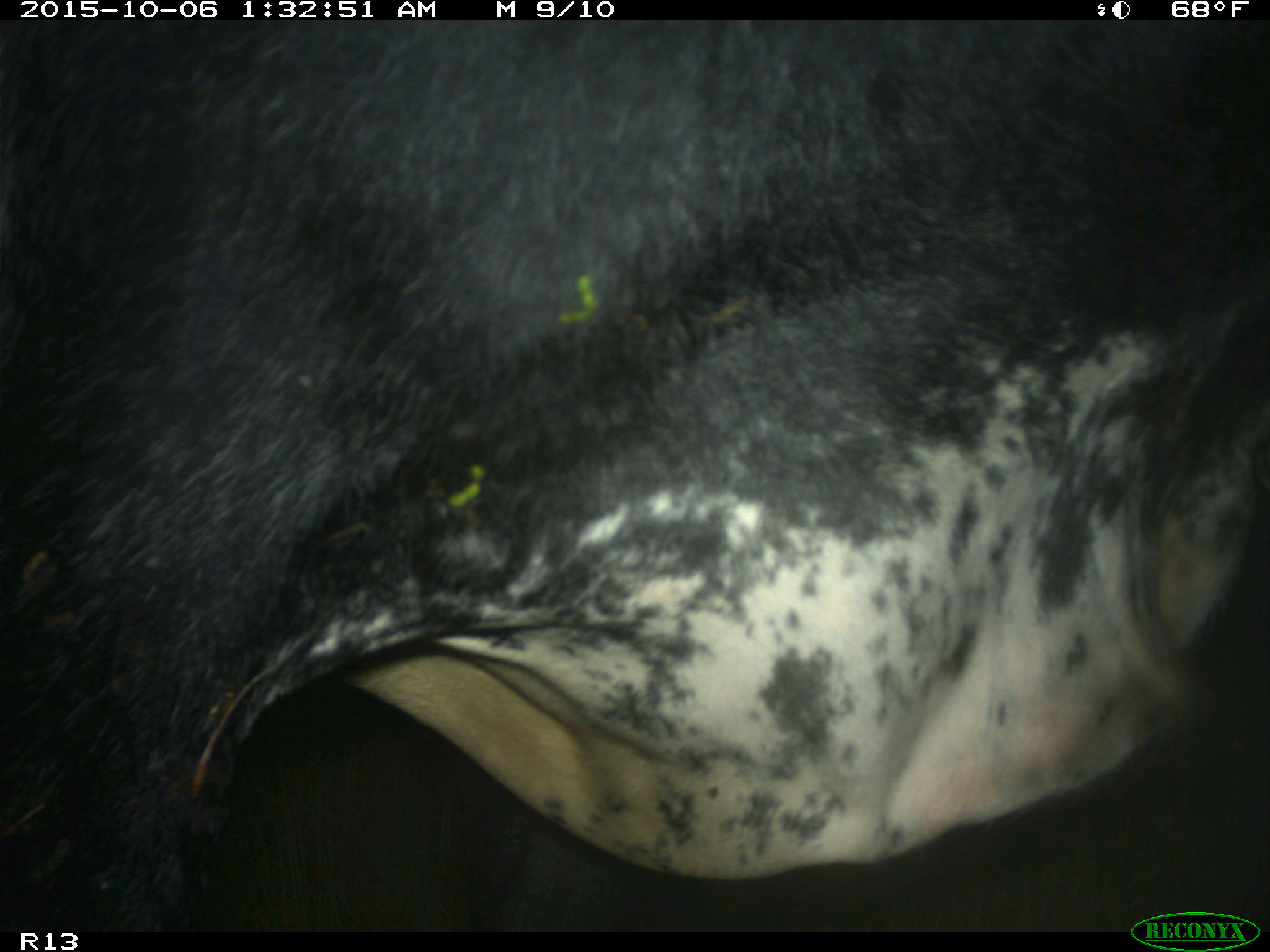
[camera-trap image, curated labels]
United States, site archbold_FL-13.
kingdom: Animalia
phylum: Chordata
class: Mammalia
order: Artiodactyla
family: Bovidae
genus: Bos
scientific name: Bos taurus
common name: domestic cow